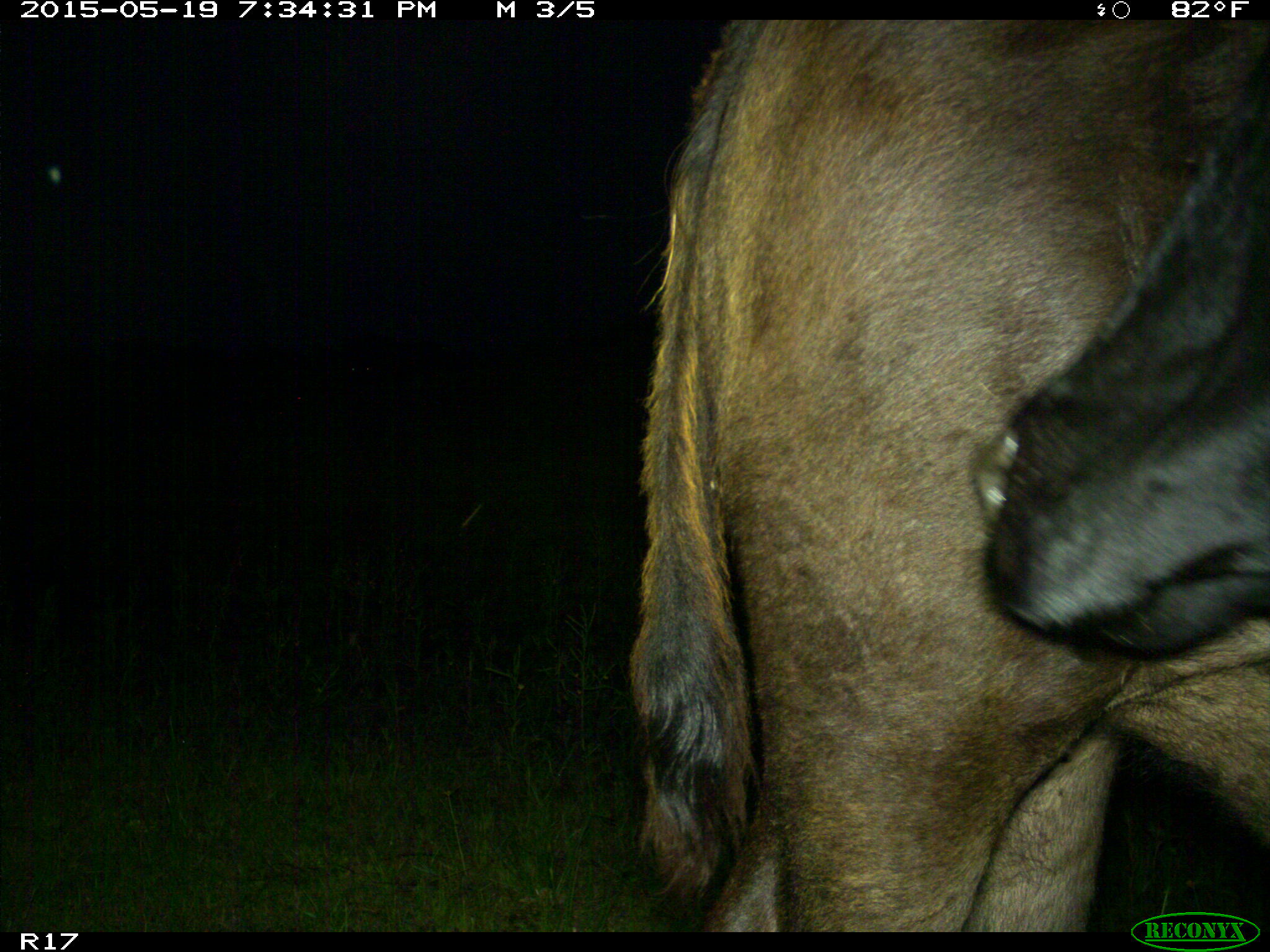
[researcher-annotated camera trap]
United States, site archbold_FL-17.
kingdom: Animalia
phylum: Chordata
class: Mammalia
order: Artiodactyla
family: Bovidae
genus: Bos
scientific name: Bos taurus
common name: domestic cow